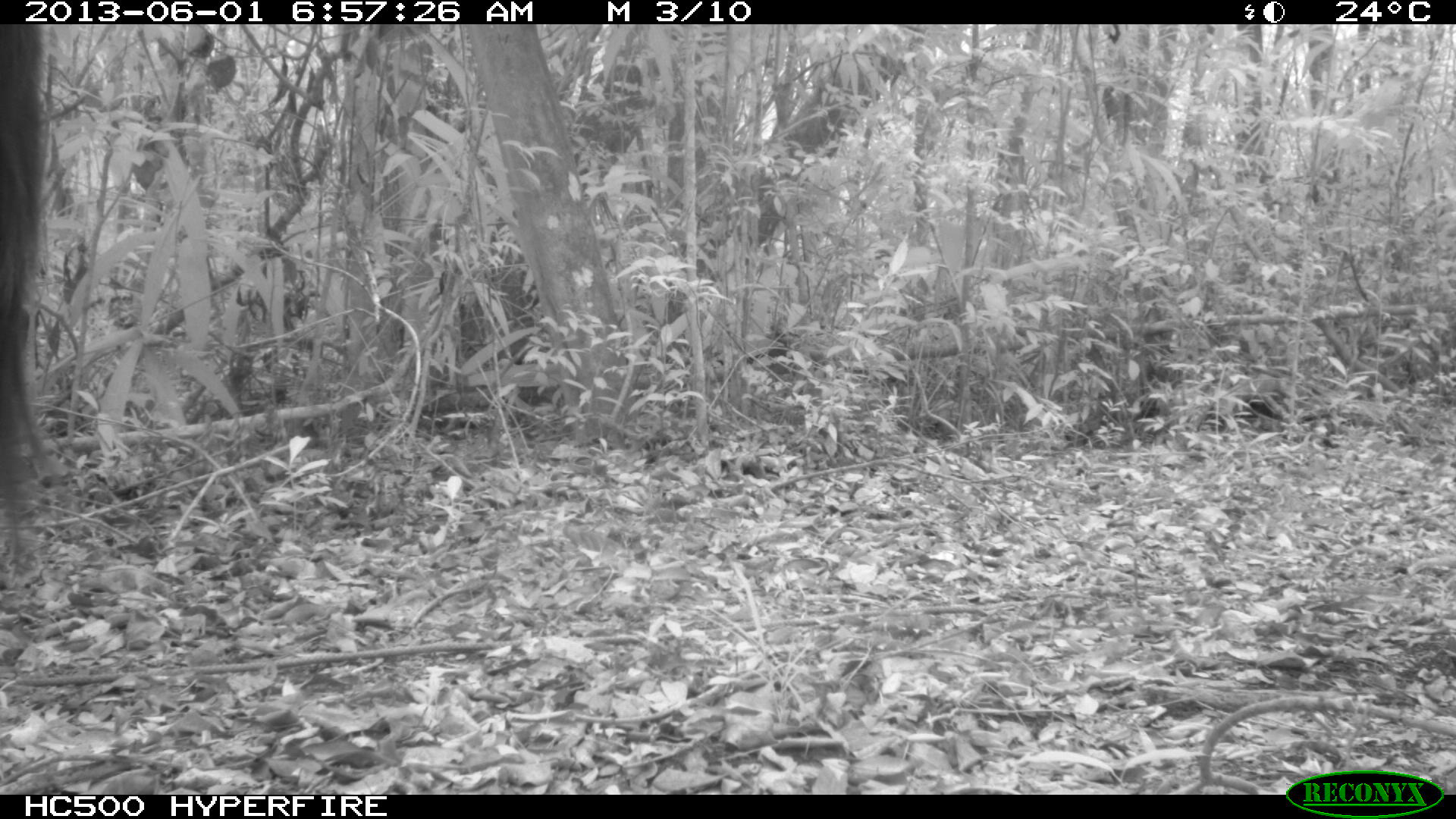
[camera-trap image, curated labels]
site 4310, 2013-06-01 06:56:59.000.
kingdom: Animalia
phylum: Chordata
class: Mammalia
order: Perissodactyla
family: Equidae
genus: Equus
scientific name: Equus ferus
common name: wild horse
Equus ferus (wild horse), count 1.